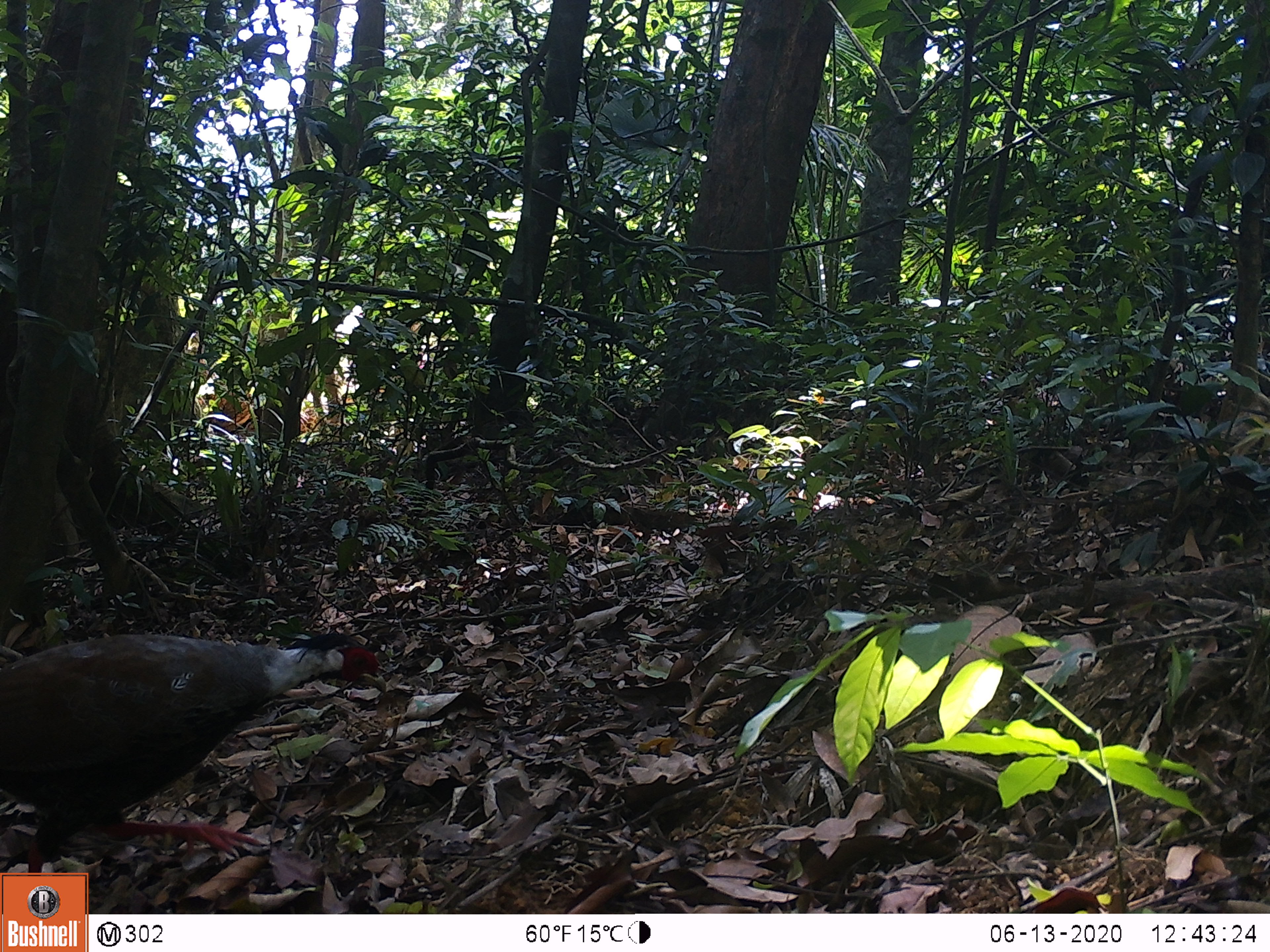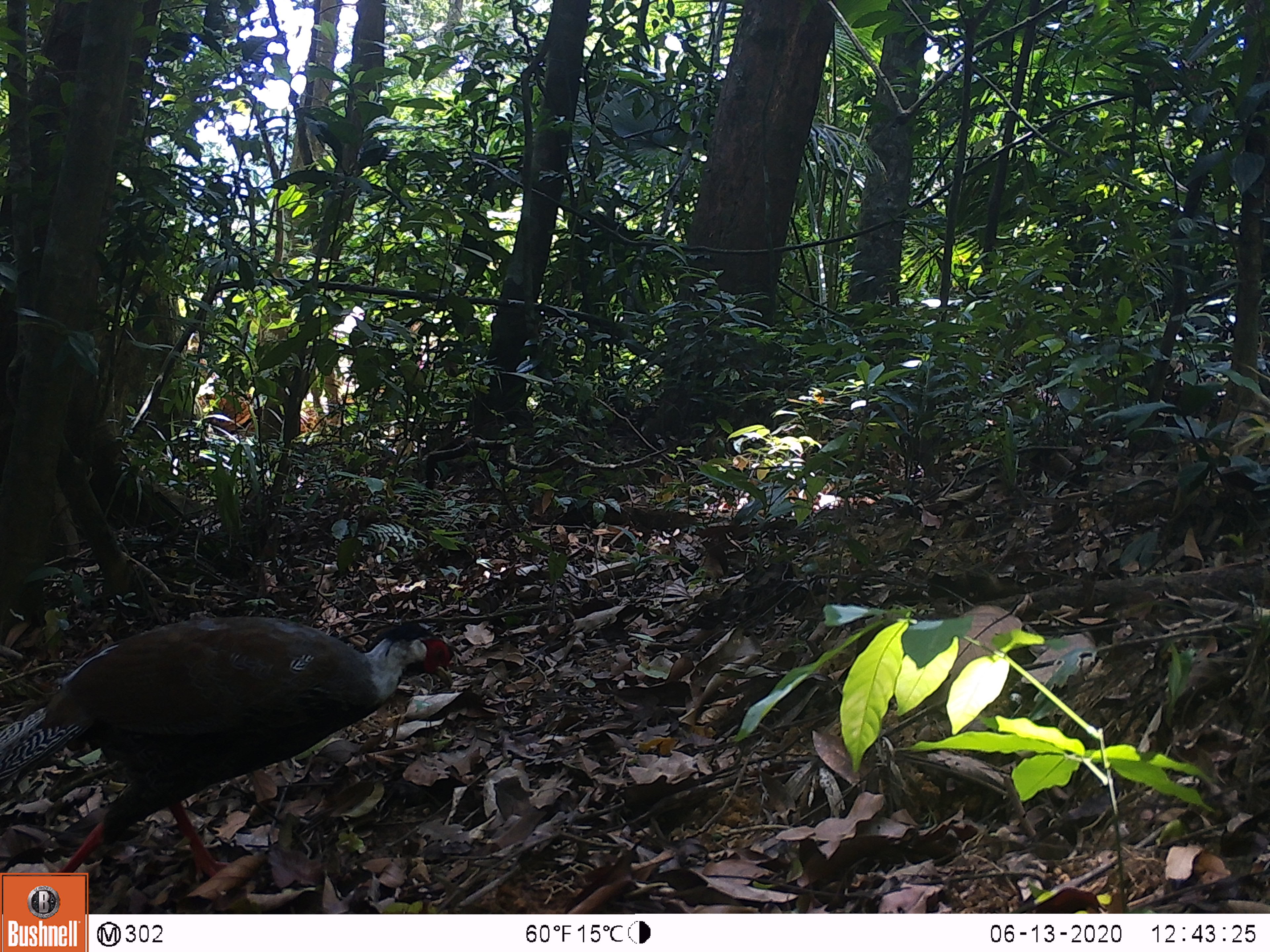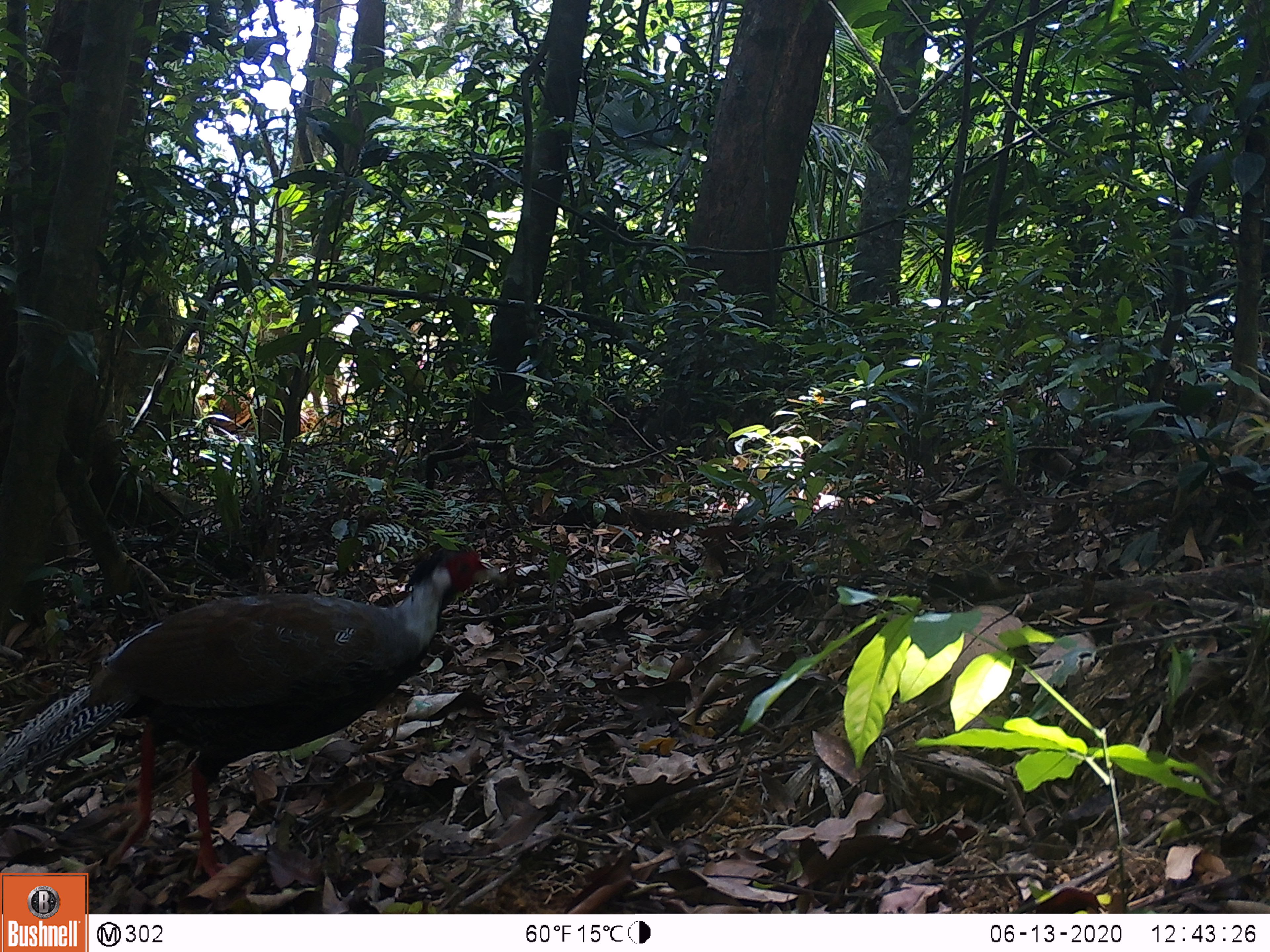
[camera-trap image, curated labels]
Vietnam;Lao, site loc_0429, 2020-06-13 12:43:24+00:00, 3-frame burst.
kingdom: Animalia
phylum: Chordata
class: Aves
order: Galliformes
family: Phasianidae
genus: Lophura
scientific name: Lophura nycthemera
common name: silver pheasant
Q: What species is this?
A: Silver pheasant (Lophura nycthemera).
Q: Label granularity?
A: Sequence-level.